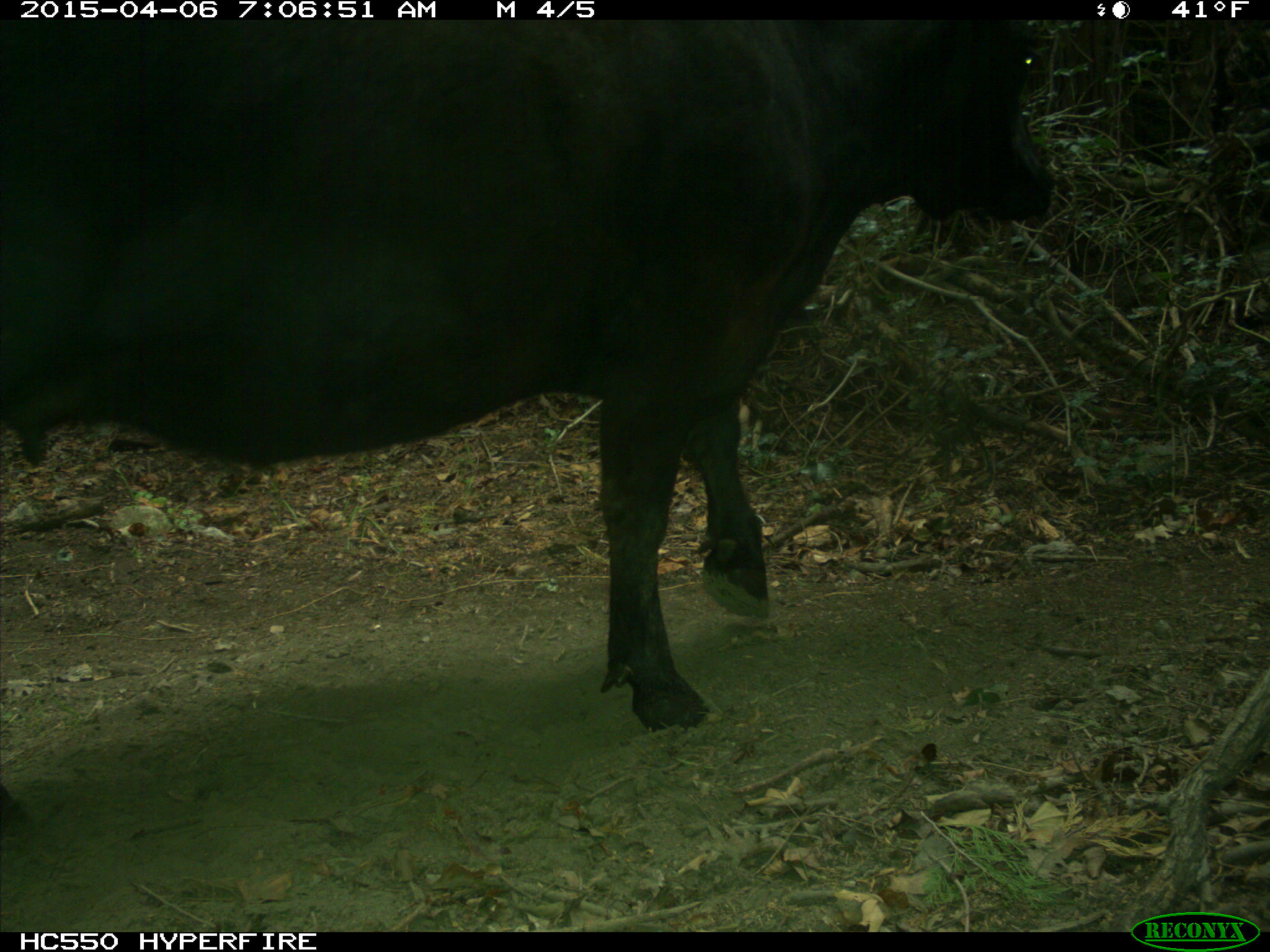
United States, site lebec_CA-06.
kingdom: Animalia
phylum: Chordata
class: Mammalia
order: Artiodactyla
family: Bovidae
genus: Bos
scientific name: Bos taurus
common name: domestic cow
Bos taurus (domestic cow).